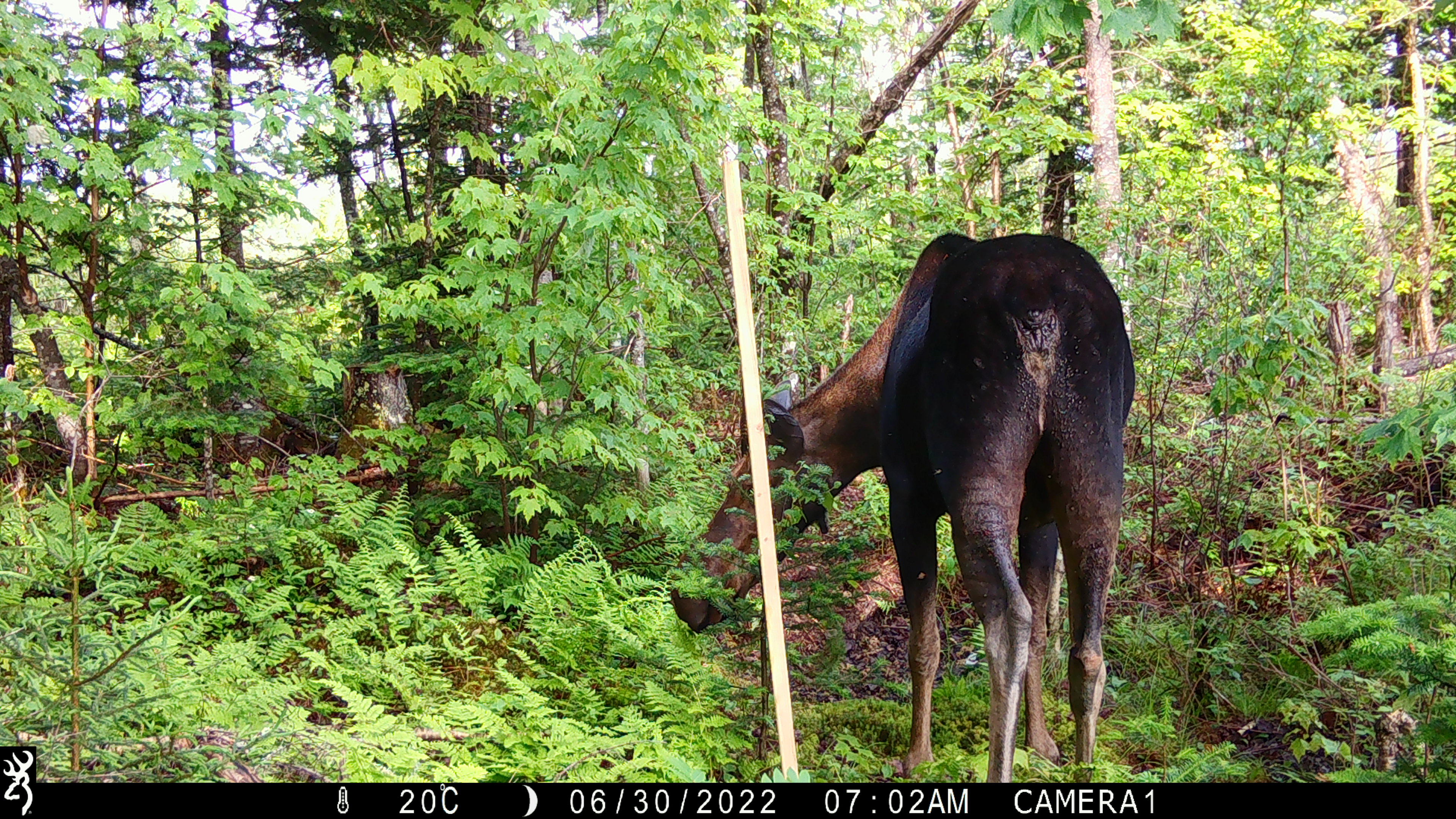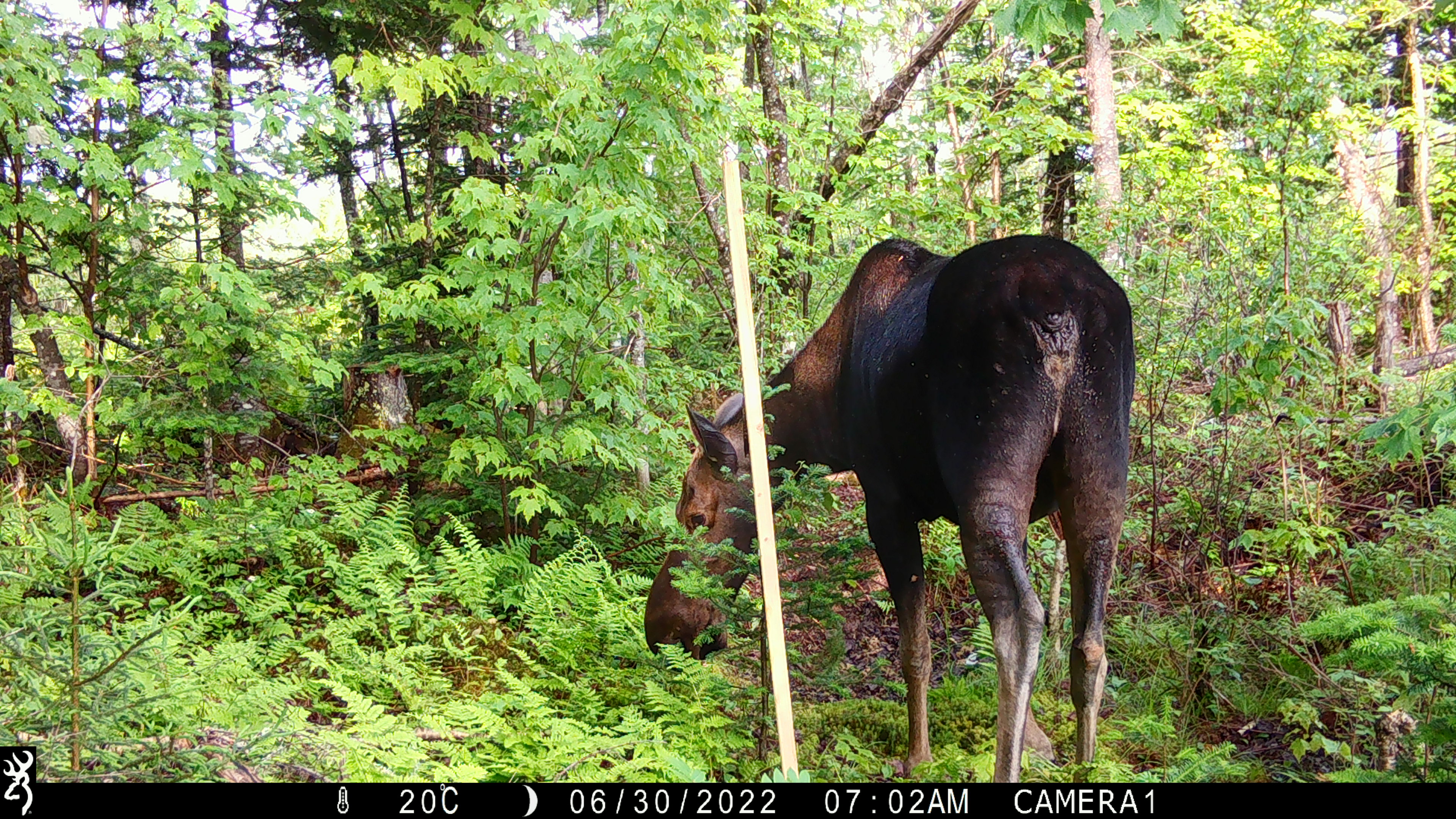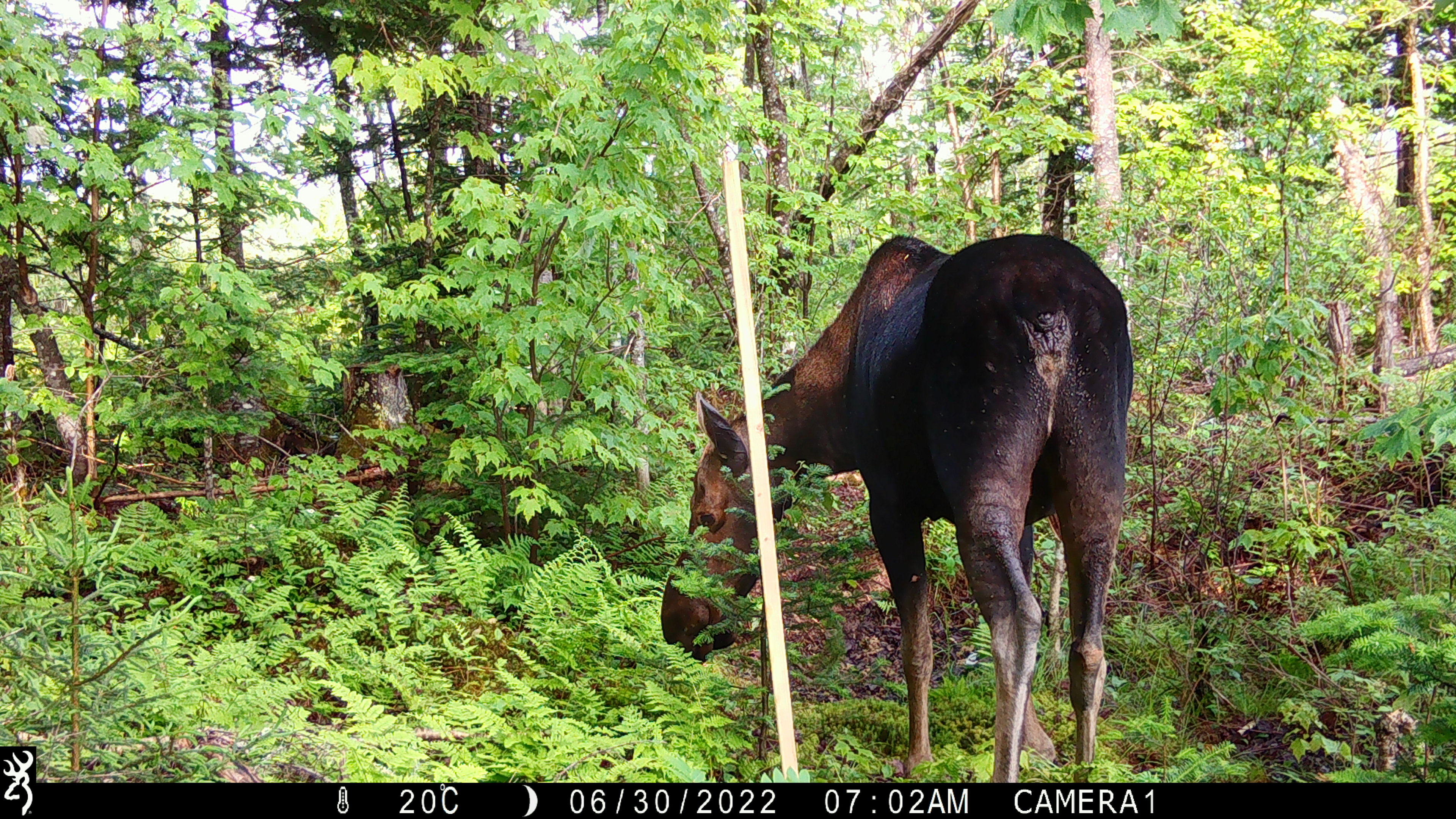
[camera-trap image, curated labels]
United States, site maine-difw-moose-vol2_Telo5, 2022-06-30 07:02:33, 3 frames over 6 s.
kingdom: Animalia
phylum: Chordata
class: Mammalia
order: Artiodactyla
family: Cervidae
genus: Alces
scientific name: Alces alces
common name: moose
Moose (Alces alces).